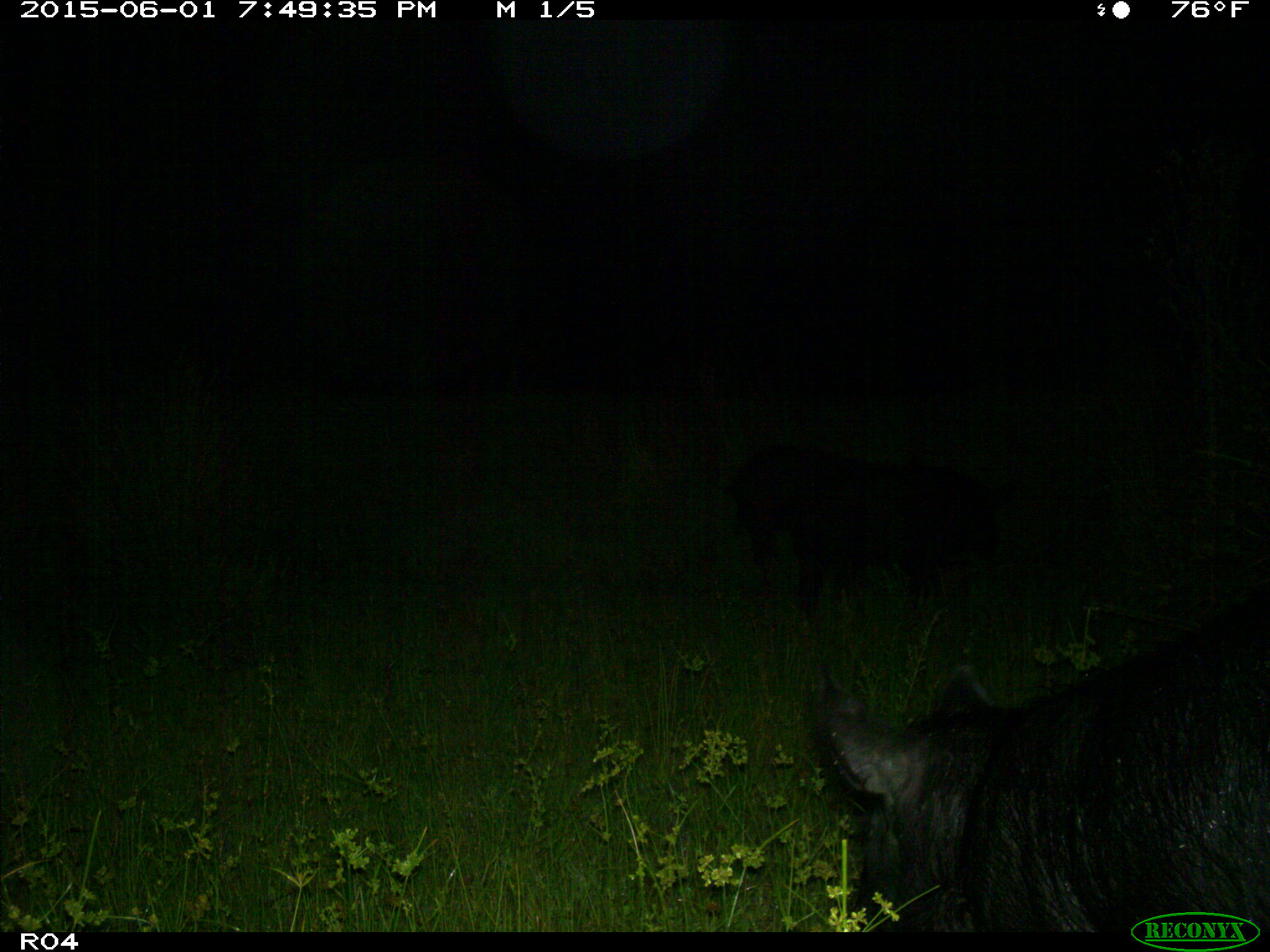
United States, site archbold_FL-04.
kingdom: Animalia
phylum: Chordata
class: Mammalia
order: Artiodactyla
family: Suidae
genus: Sus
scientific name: Sus scrofa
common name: wild boar